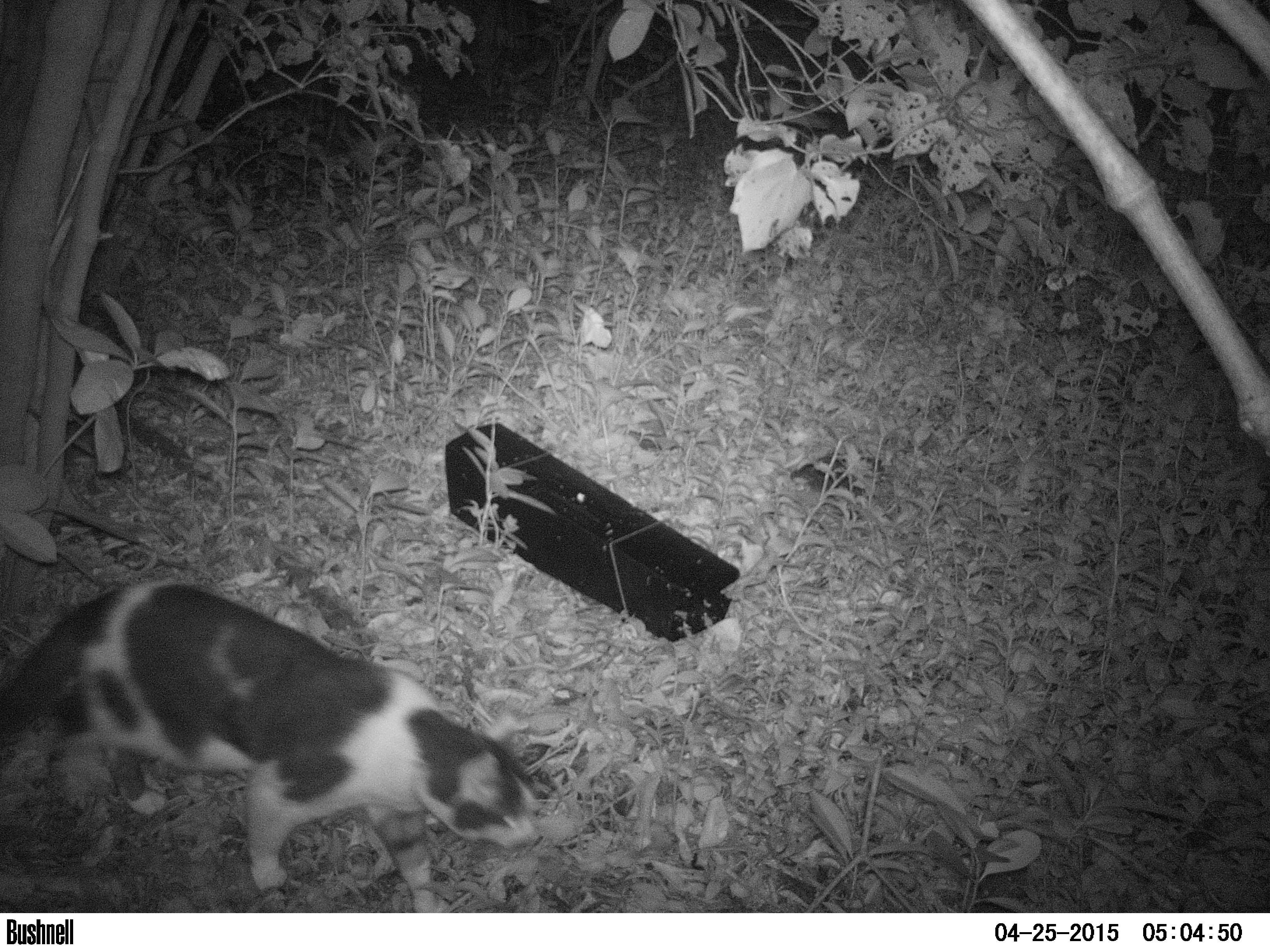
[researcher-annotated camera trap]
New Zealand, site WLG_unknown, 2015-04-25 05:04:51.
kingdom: Animalia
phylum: Chordata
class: Mammalia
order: Carnivora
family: Felidae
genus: Felis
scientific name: Felis catus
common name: domestic cat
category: cat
Cat (domestic cat) (Felis catus).